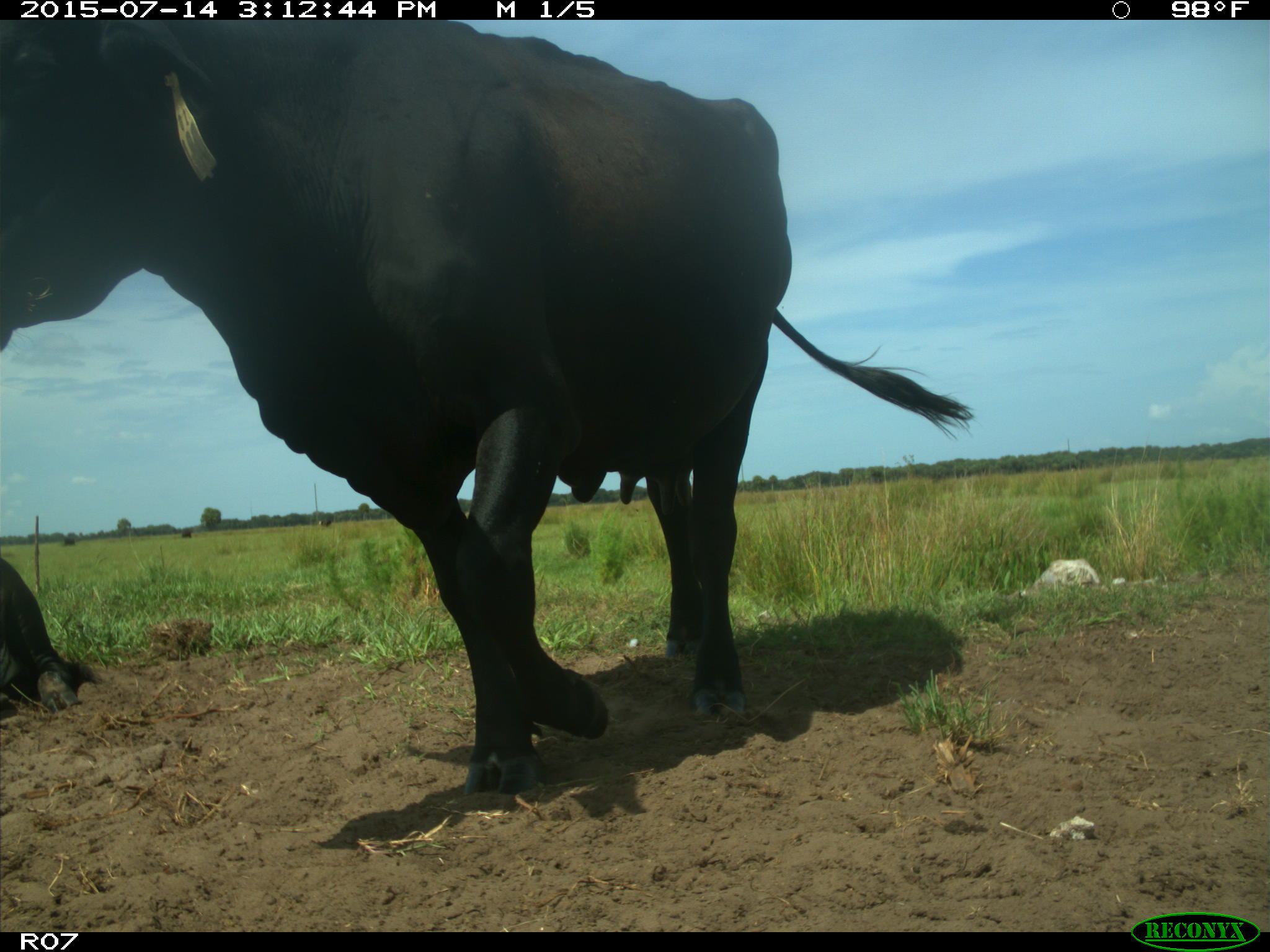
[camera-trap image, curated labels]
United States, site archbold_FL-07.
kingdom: Animalia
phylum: Chordata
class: Mammalia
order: Artiodactyla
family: Bovidae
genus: Bos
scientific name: Bos taurus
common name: domestic cow